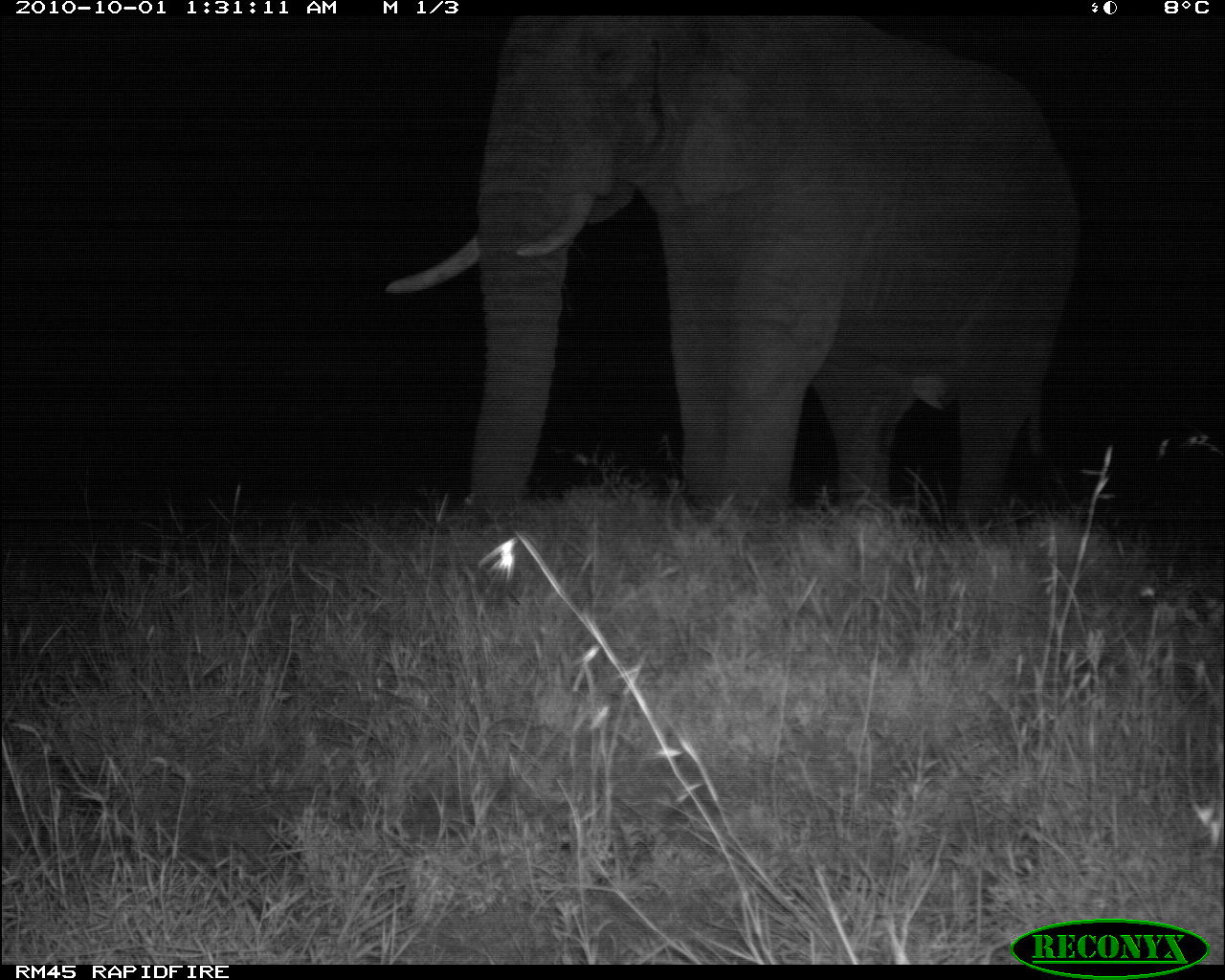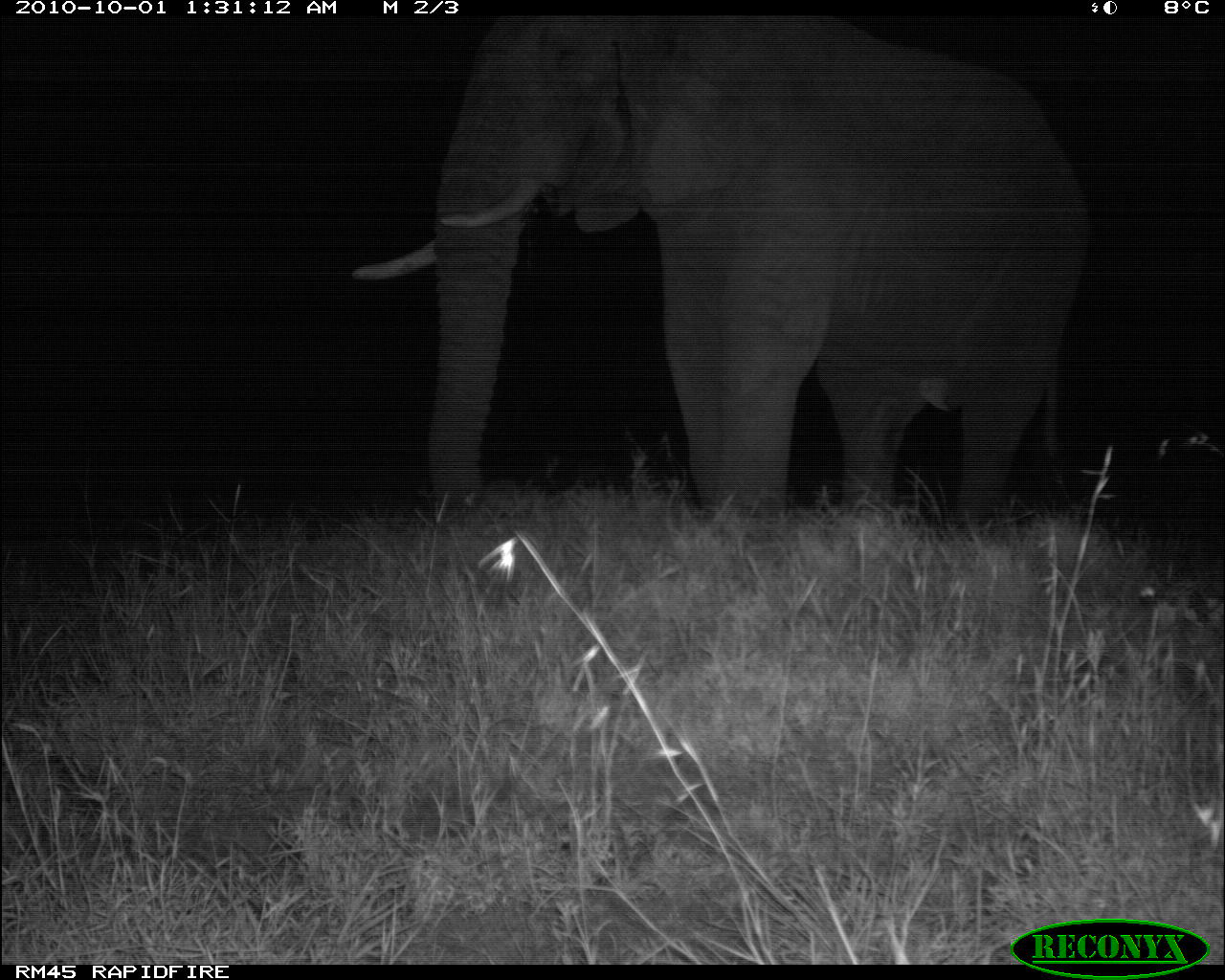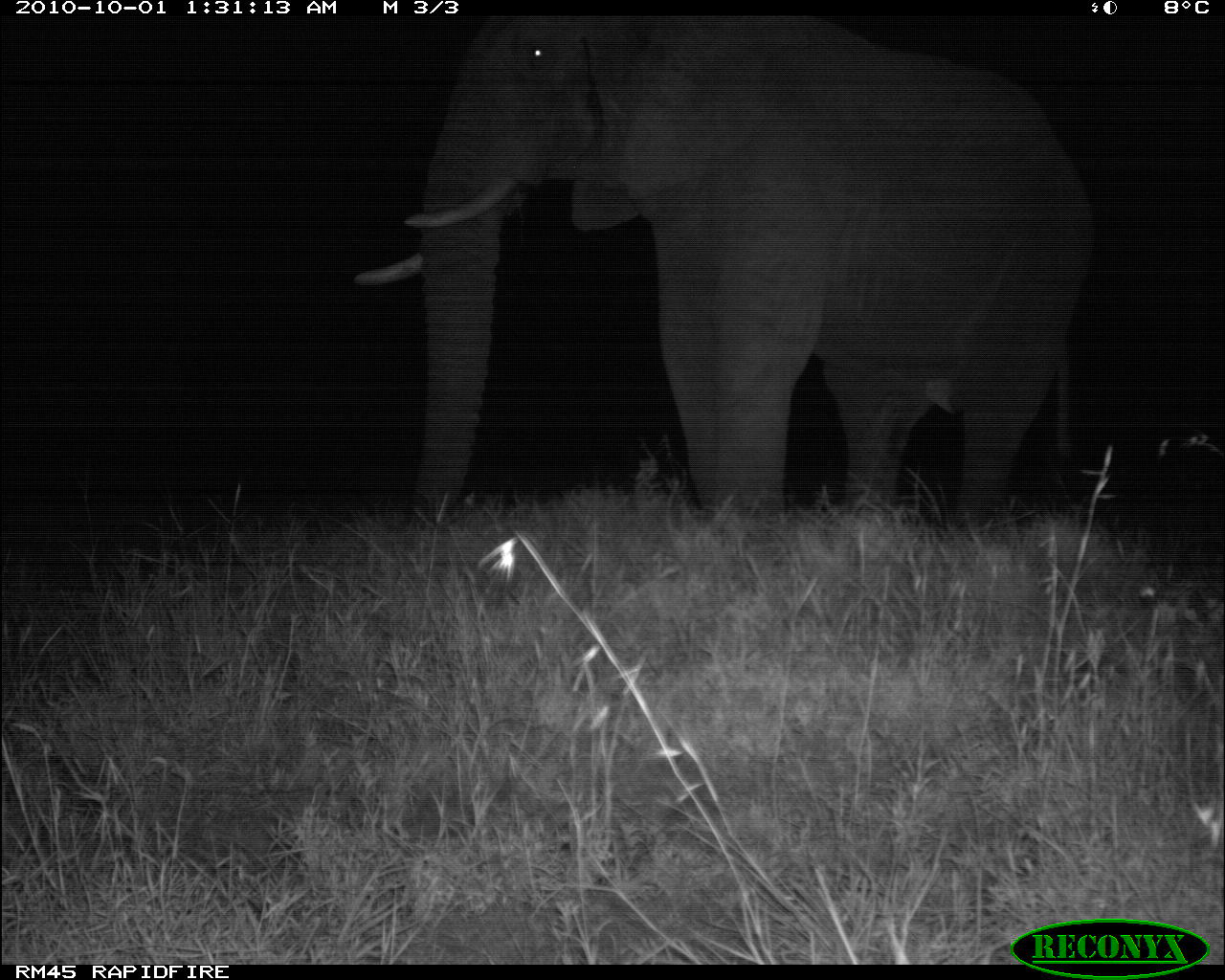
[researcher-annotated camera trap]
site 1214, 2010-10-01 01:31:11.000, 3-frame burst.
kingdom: Animalia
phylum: Chordata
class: Mammalia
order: Proboscidea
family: Elephantidae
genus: Loxodonta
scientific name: Loxodonta africana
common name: african bush elephant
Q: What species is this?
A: Loxodonta africana (african bush elephant).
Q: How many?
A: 1.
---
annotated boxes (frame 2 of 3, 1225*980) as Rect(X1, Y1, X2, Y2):
loxodonta africana: Rect(352, 9, 1082, 522)